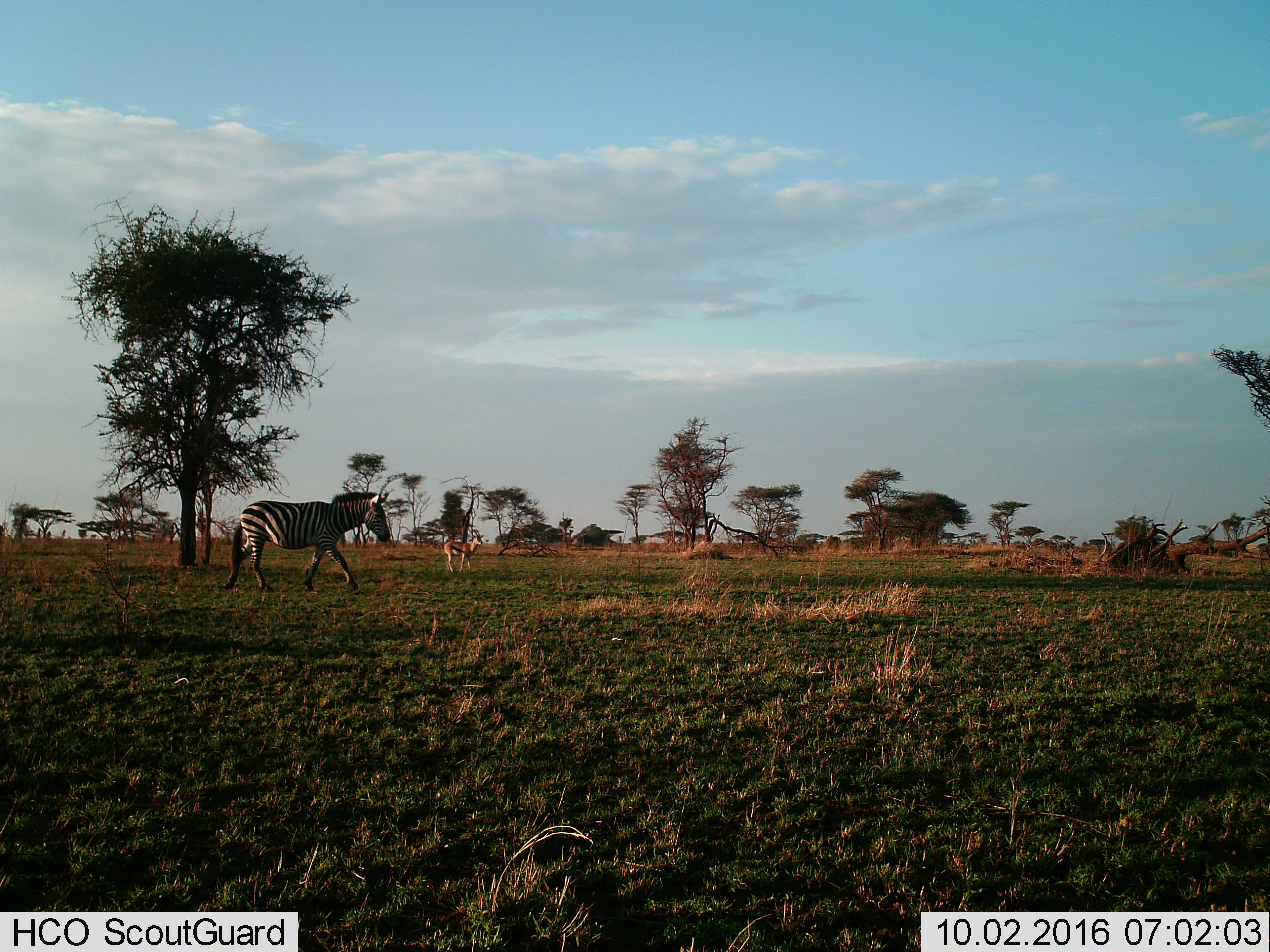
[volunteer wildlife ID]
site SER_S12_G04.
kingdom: Animalia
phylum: Chordata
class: Mammalia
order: Artiodactyla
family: Bovidae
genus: Eudorcas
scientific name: Eudorcas thomsonii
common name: thomson's gazelle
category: gazellethomsons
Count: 1.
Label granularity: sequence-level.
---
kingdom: Animalia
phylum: Chordata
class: Mammalia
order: Perissodactyla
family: Equidae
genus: Equus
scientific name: Equus quagga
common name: plains zebra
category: zebraplains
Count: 1.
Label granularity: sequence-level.